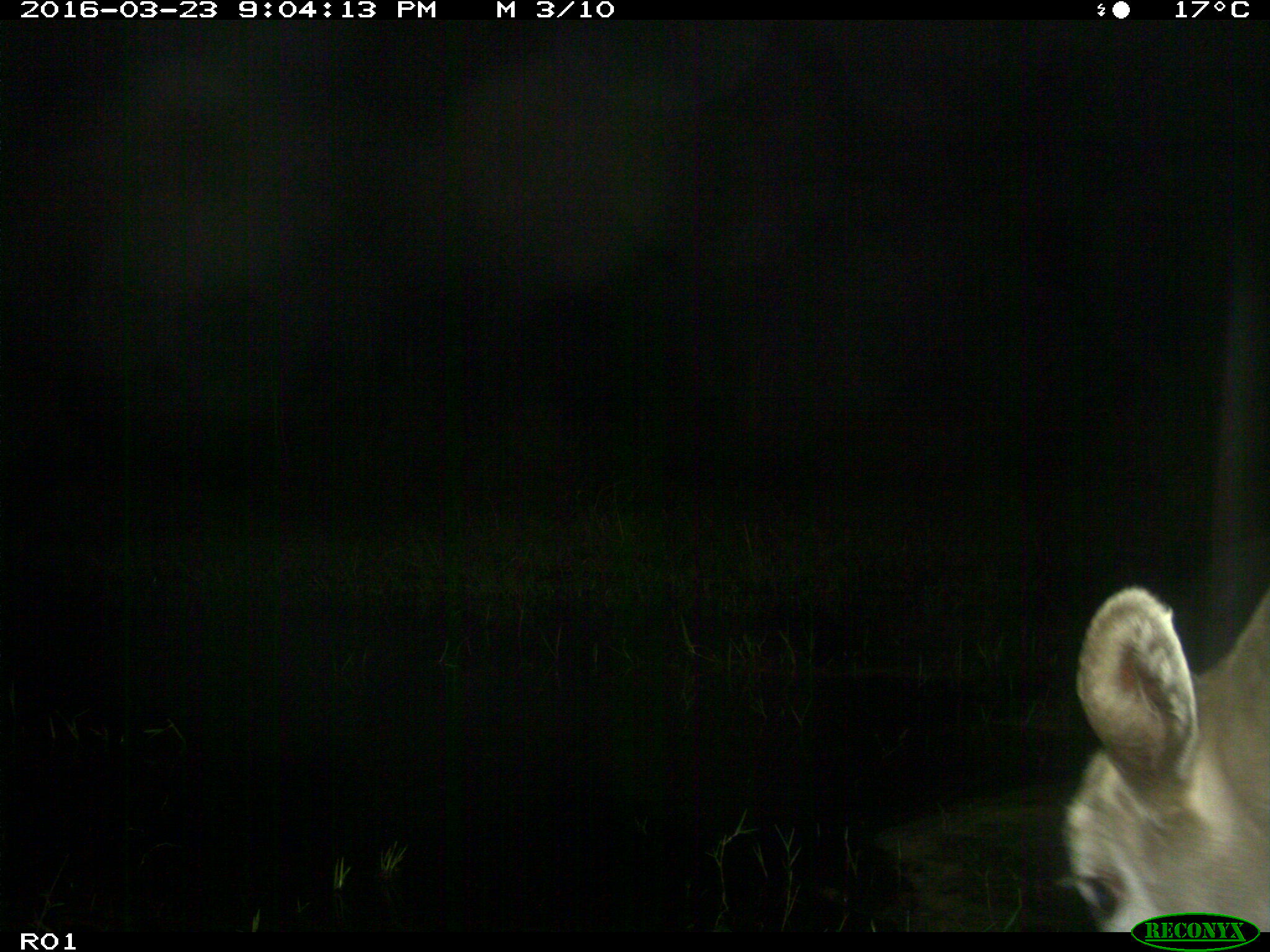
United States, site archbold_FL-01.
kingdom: Animalia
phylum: Chordata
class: Mammalia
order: Artiodactyla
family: Bovidae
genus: Bos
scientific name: Bos taurus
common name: domestic cow